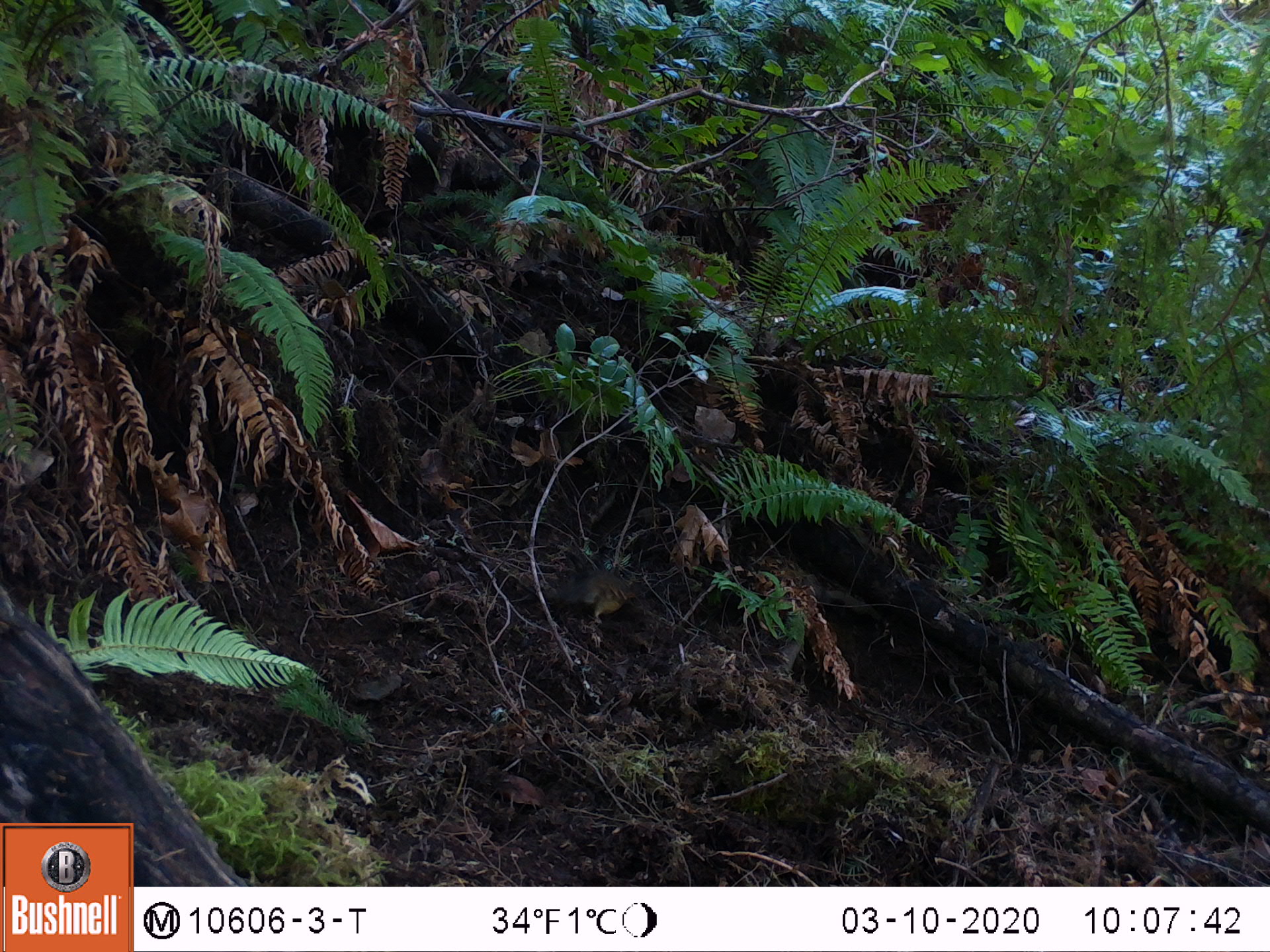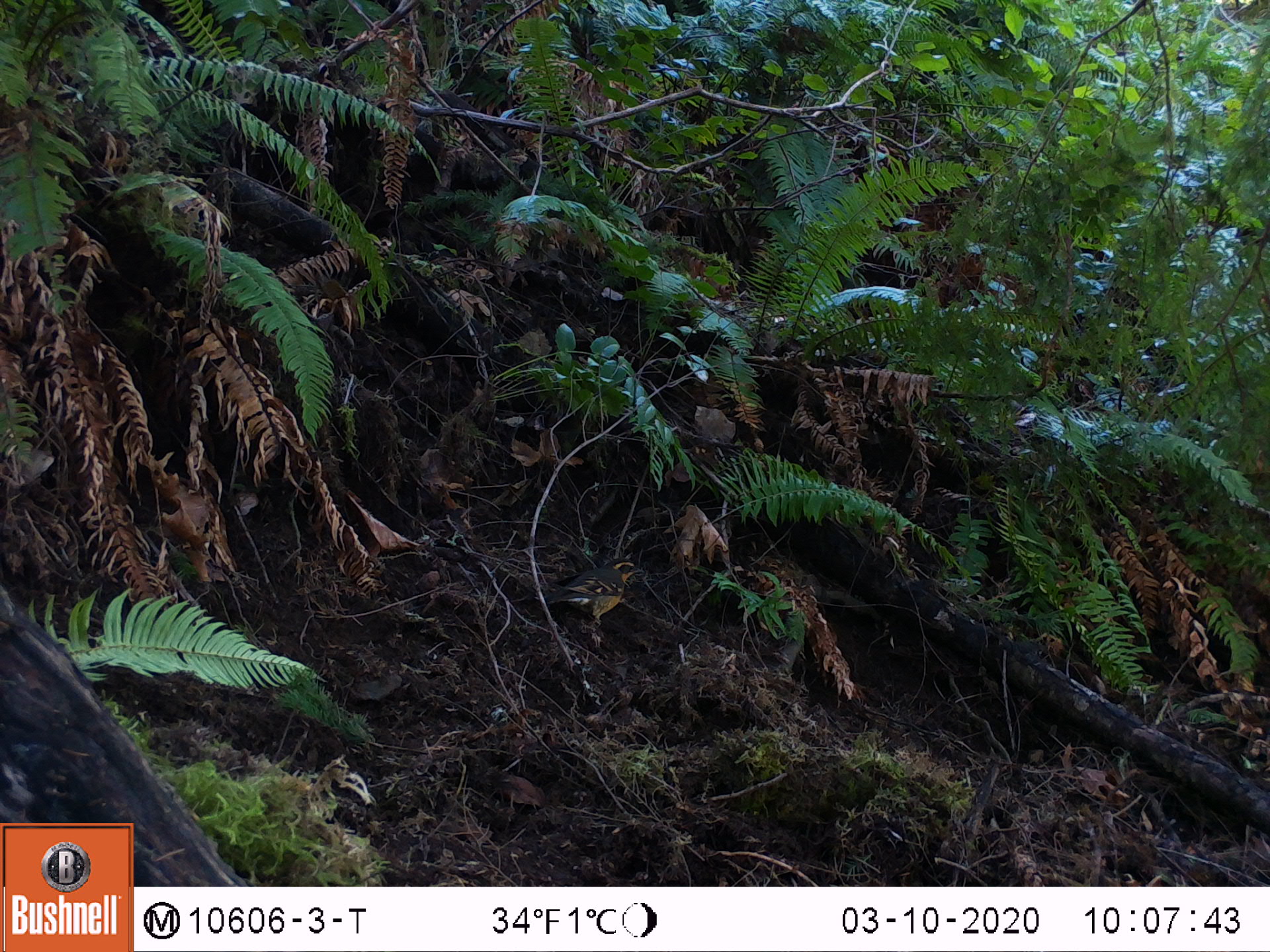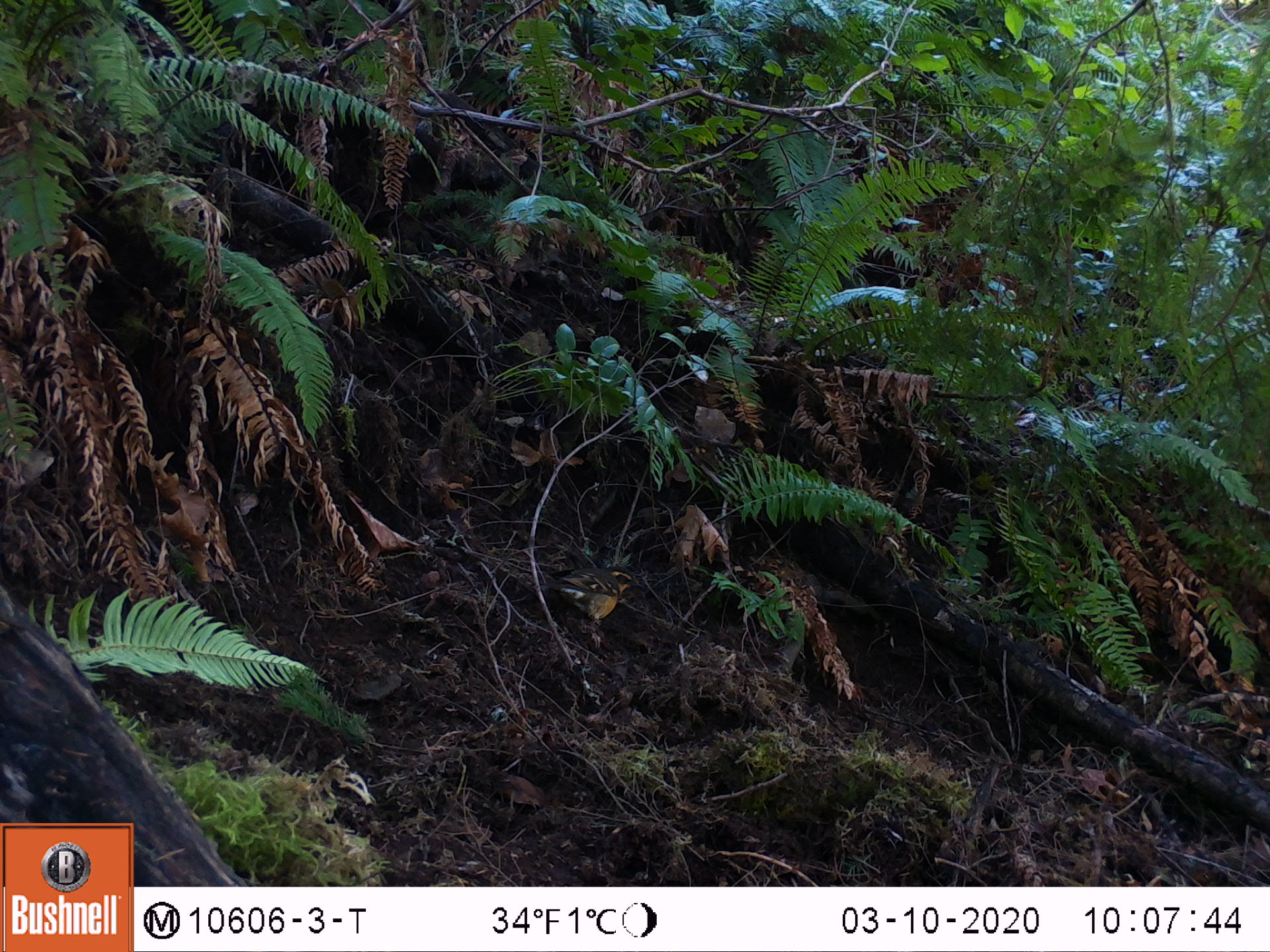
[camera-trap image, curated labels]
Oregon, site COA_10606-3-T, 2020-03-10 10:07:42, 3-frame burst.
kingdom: Animalia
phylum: Chordata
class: Aves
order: Passeriformes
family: Turdidae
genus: Ixoreus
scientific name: Ixoreus naevius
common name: varied thrush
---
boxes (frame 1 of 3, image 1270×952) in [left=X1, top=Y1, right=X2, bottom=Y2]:
varied thrush: [left=567, top=570, right=651, bottom=620]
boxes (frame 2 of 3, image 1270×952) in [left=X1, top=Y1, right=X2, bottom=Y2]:
varied thrush: [left=544, top=555, right=645, bottom=622]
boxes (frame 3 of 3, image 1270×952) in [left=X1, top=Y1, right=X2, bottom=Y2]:
varied thrush: [left=540, top=567, right=641, bottom=625]